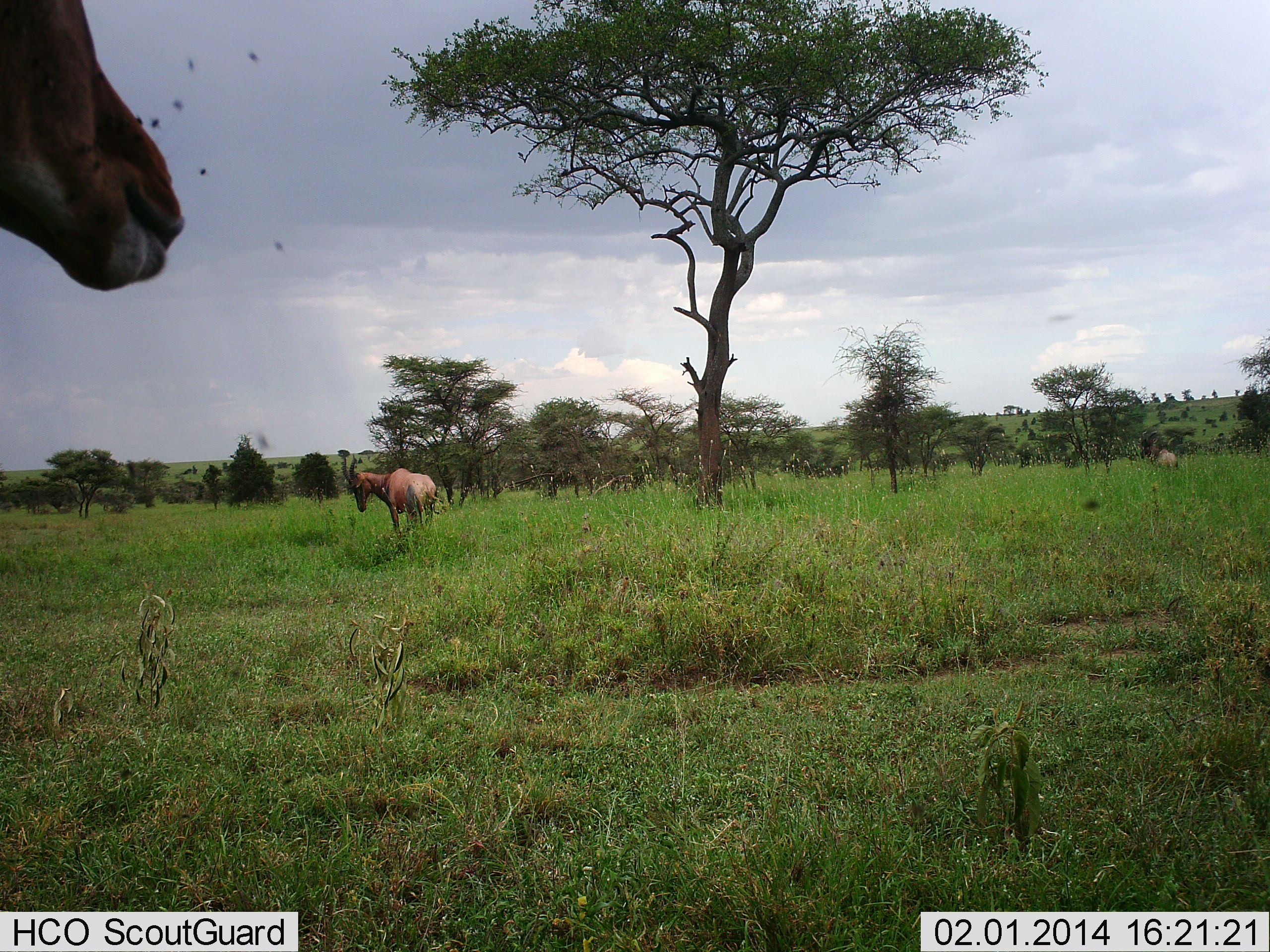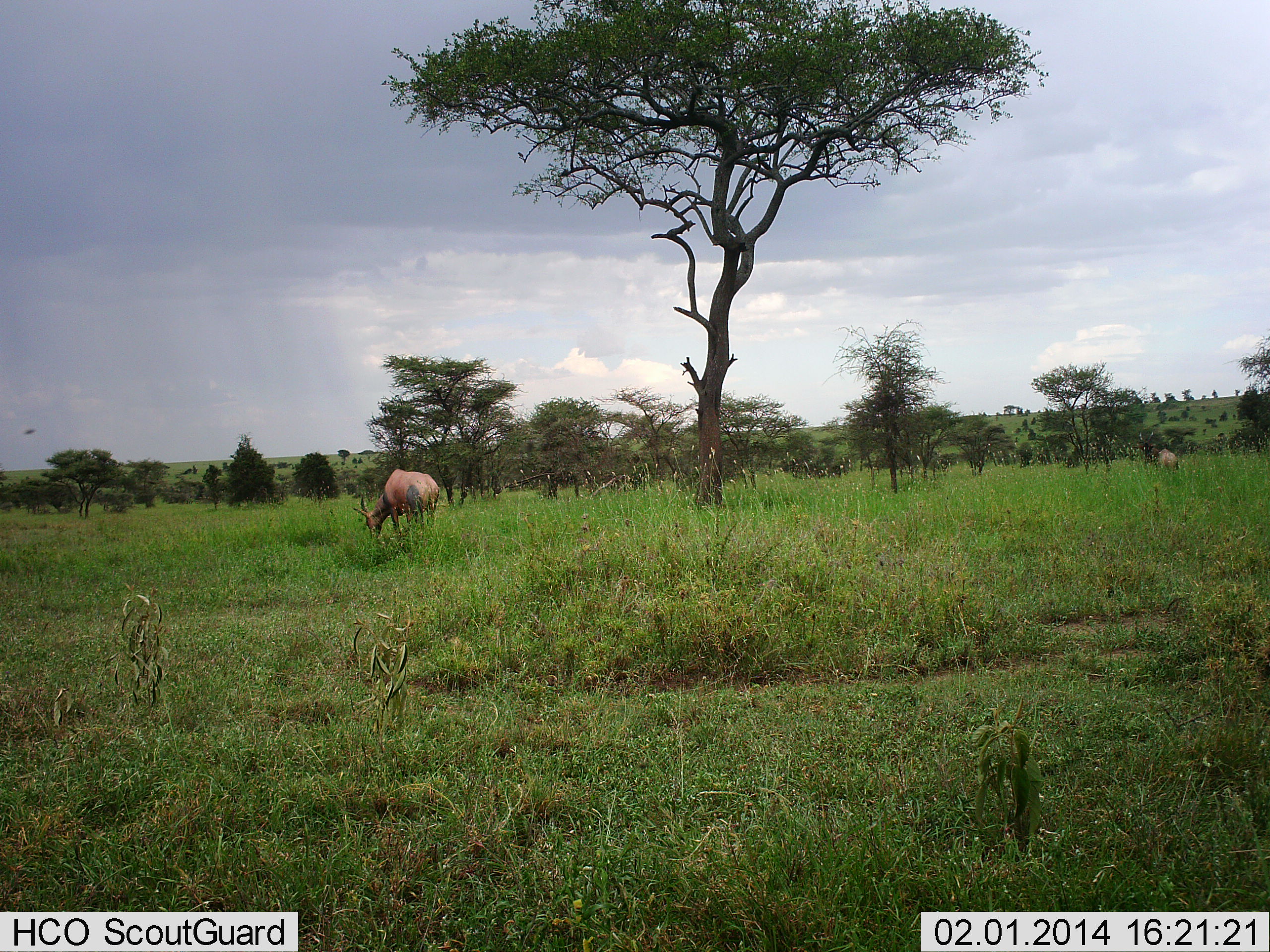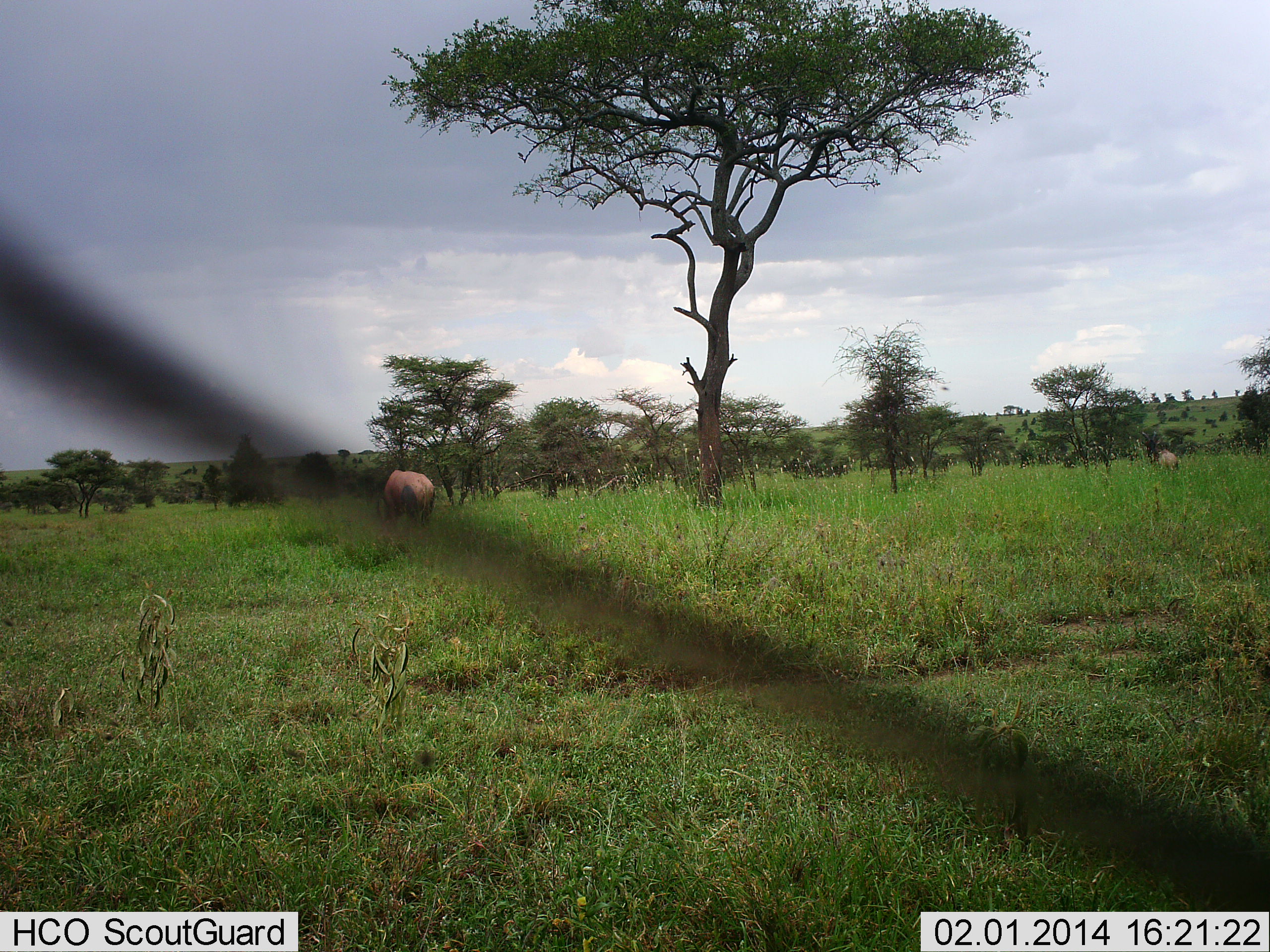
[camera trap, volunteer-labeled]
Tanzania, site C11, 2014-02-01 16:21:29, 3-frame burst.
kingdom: Animalia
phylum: Chordata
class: Mammalia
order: Artiodactyla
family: Bovidae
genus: Damaliscus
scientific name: Damaliscus lunatus jimela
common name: topi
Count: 2.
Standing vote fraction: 58%.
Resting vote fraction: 0%.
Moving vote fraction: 25%.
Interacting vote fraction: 0%.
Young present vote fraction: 0%.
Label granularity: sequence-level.